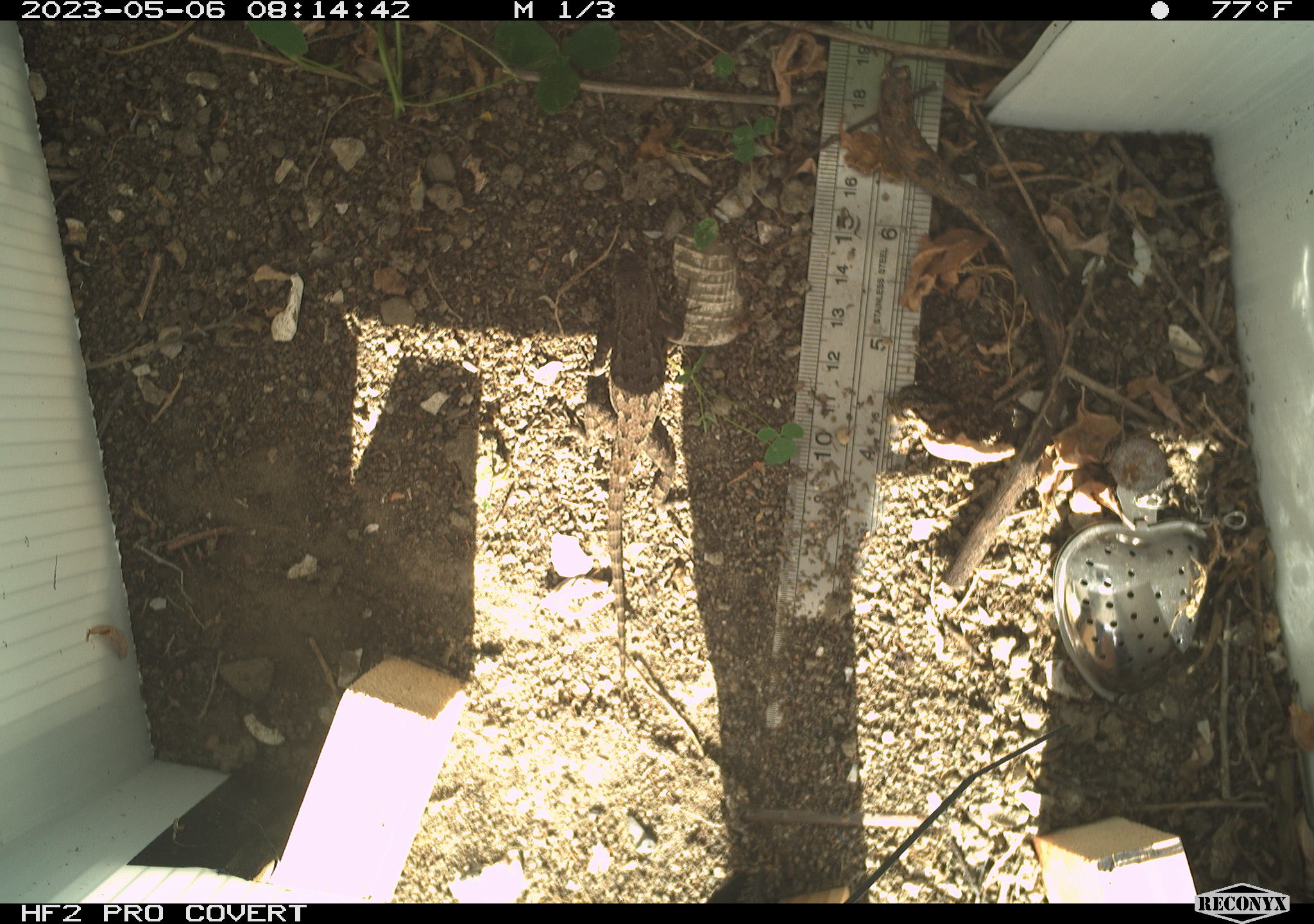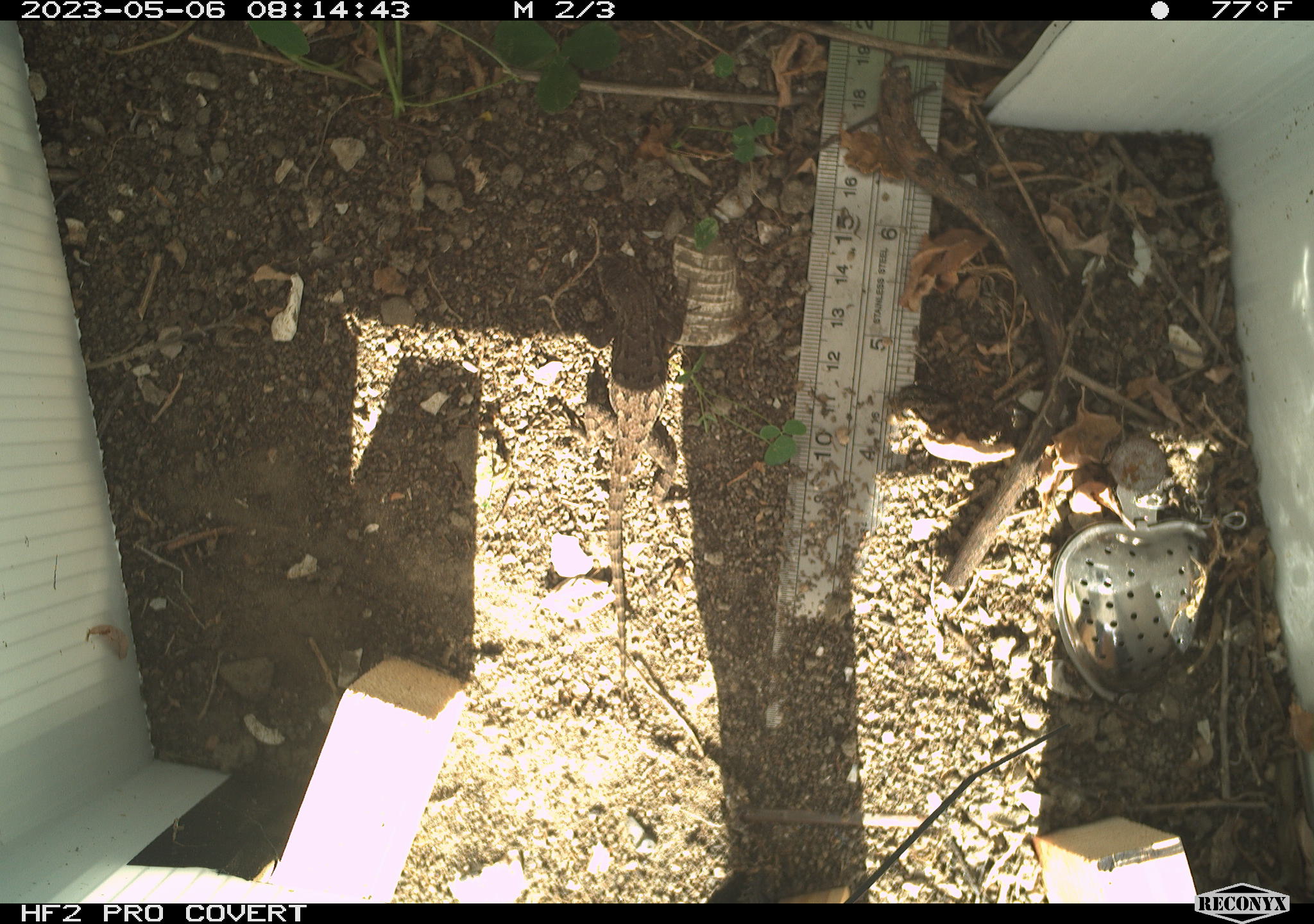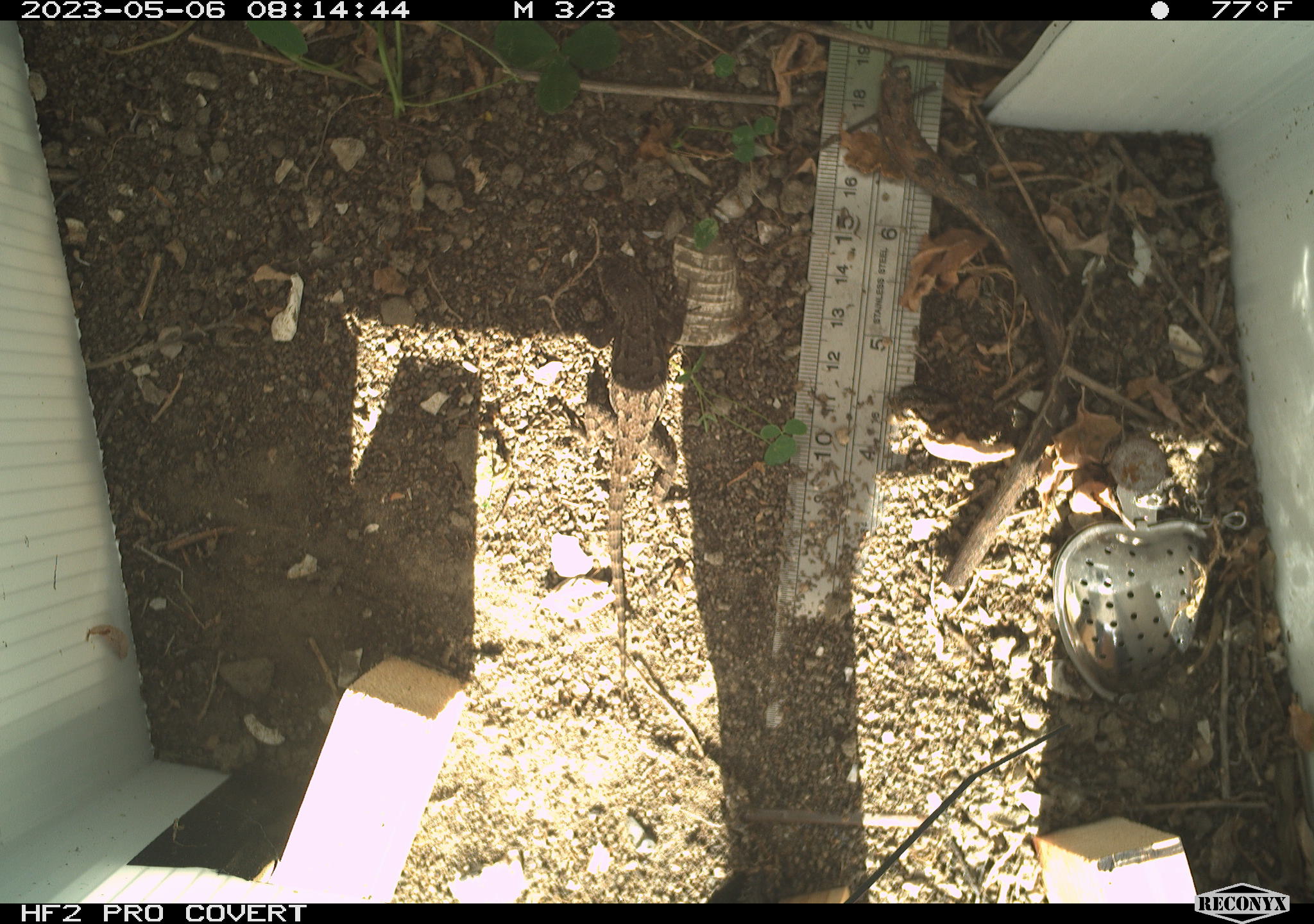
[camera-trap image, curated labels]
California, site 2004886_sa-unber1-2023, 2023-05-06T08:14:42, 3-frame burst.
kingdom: Animalia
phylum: Chordata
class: Reptilia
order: Squamata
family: Phrynosomatidae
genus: Sceloporus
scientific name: Sceloporus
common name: spiny lizards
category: sceloporus species